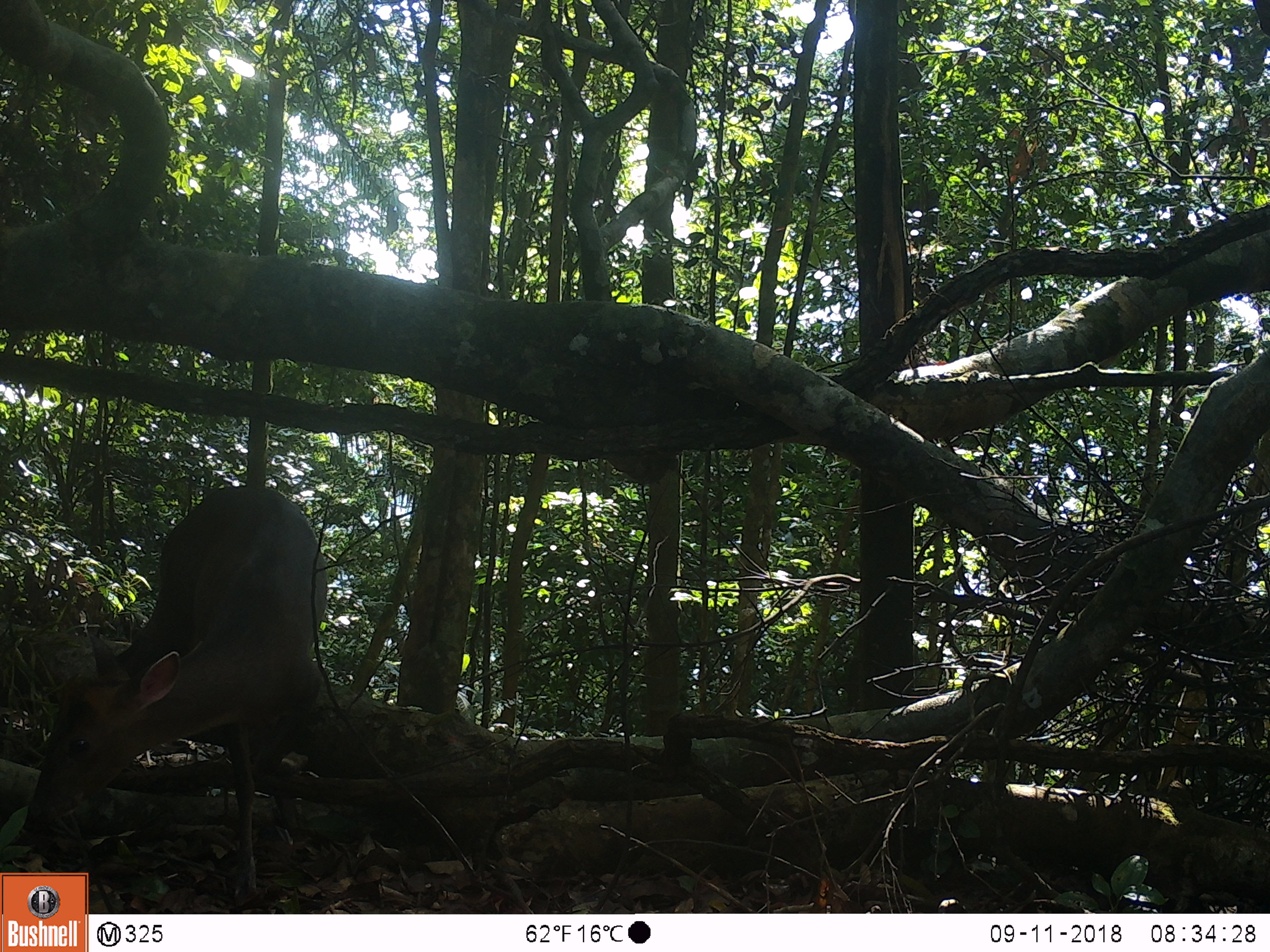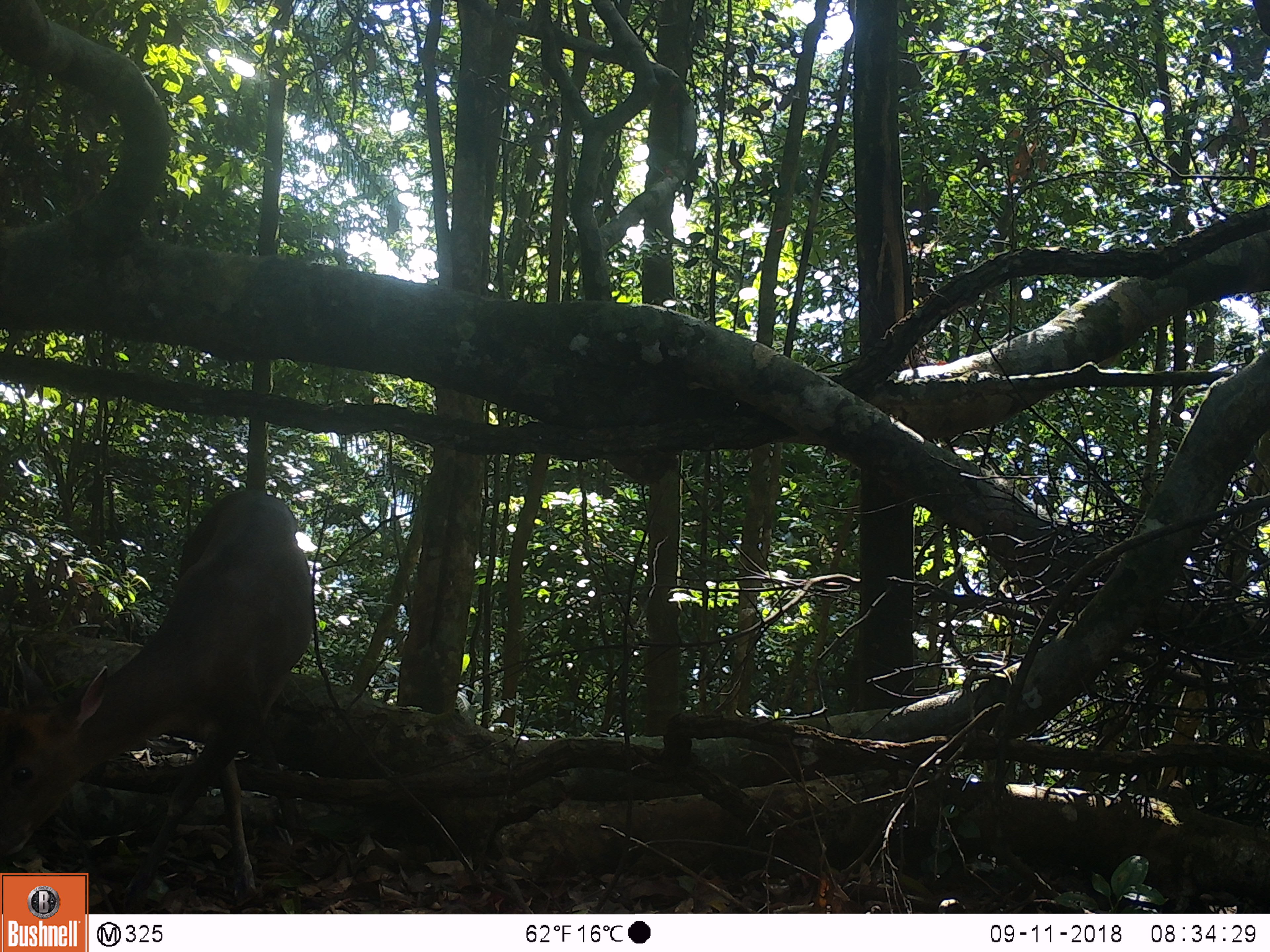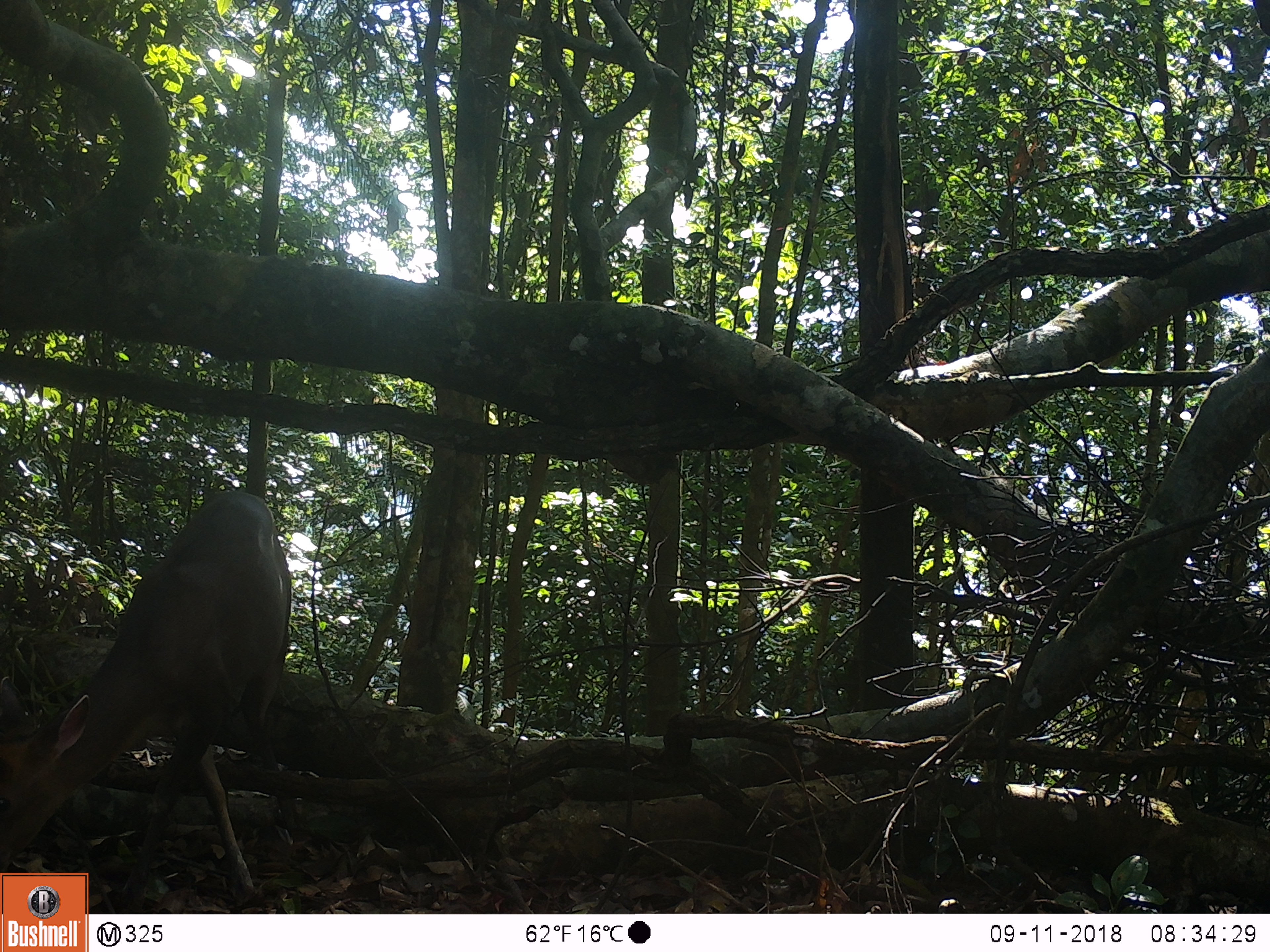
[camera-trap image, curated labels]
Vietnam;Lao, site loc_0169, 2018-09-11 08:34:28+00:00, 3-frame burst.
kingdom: Animalia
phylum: Chordata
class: Mammalia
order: Artiodactyla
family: Cervidae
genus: Muntiacus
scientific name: Muntiacus rooseveltorum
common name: roosevelt's muntjac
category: roosevelts muntjac group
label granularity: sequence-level